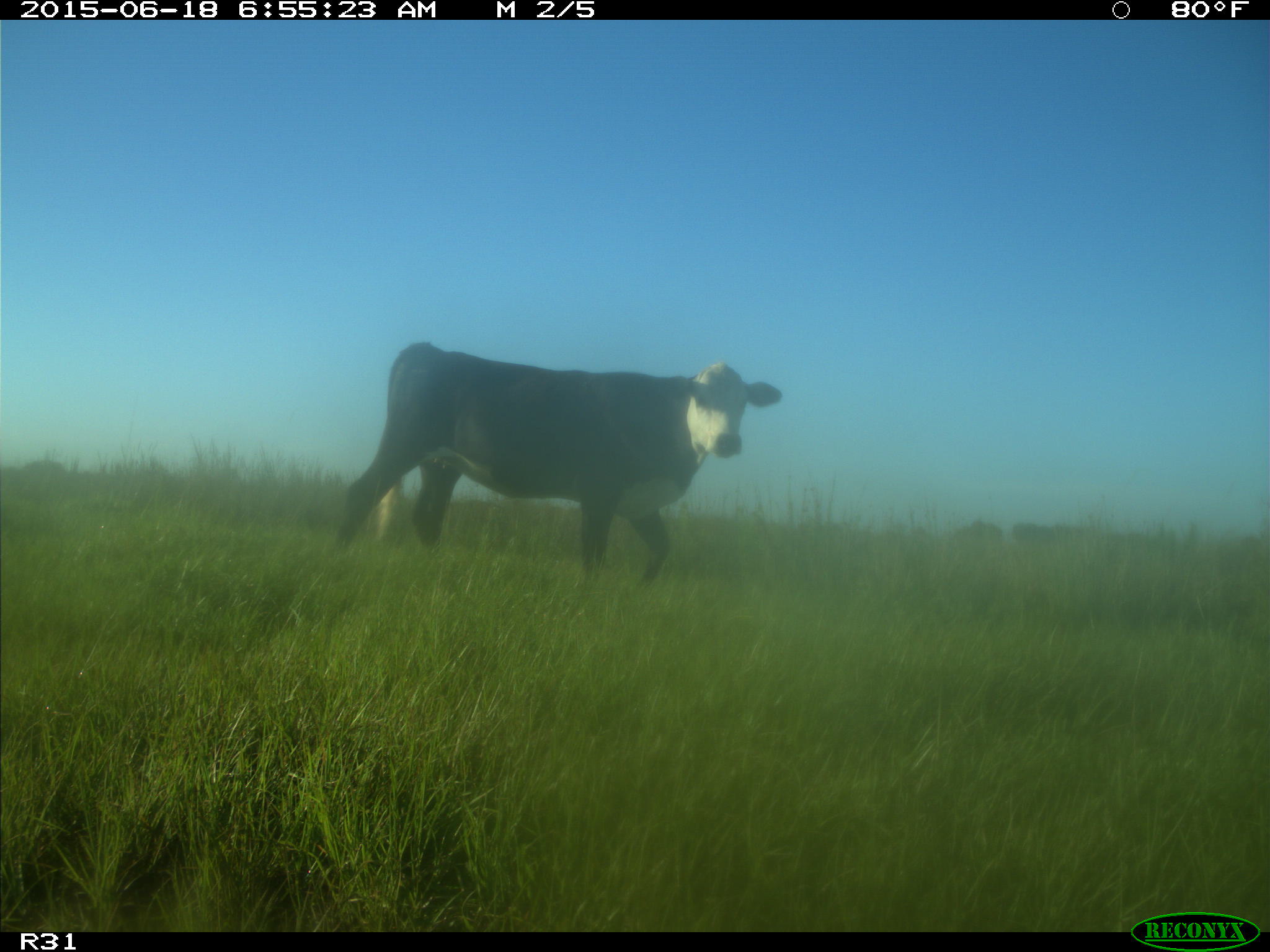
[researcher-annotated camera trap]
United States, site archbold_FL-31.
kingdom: Animalia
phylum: Chordata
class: Mammalia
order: Artiodactyla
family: Bovidae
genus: Bos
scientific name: Bos taurus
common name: domestic cow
Bos taurus (domestic cow).